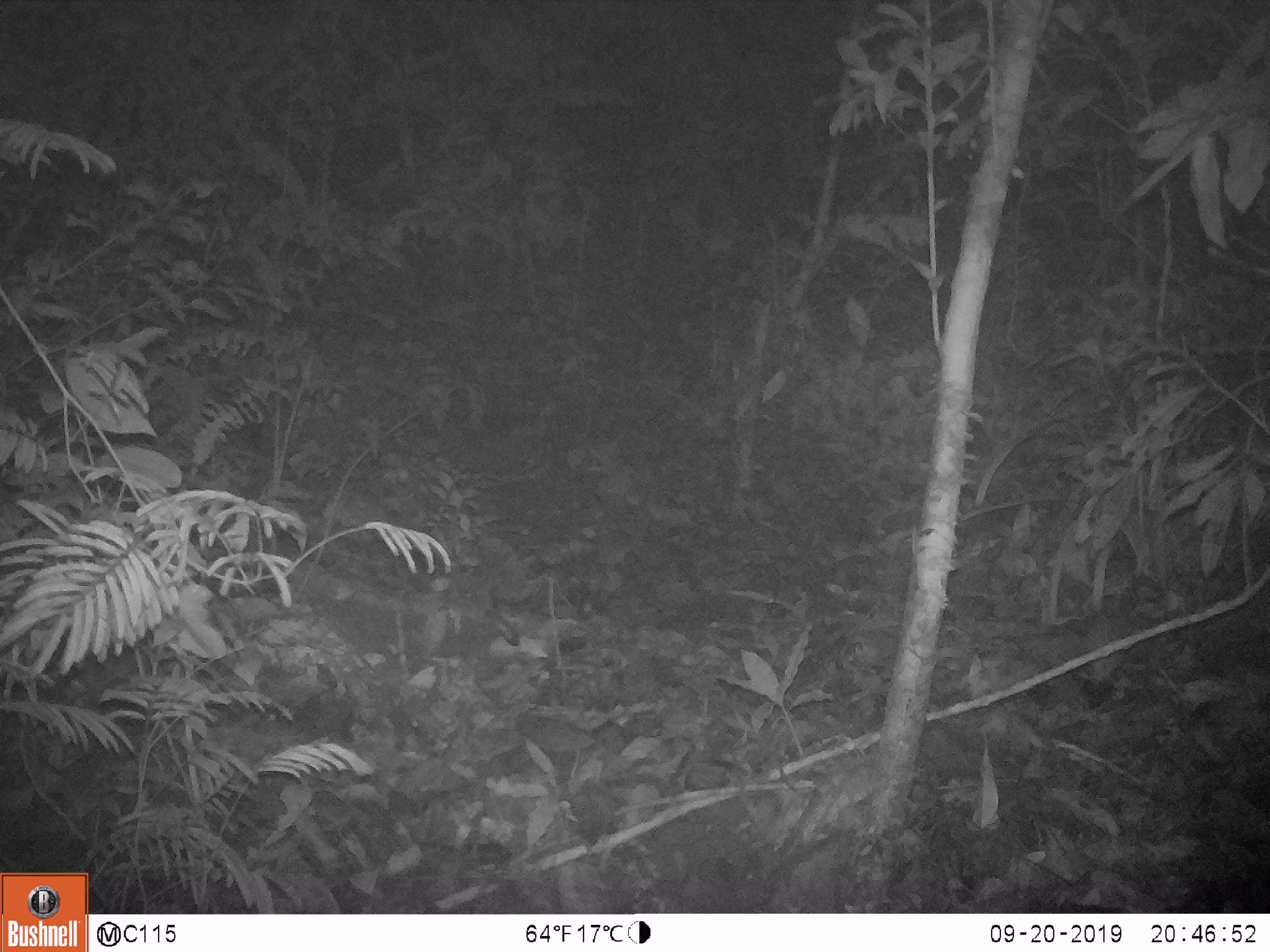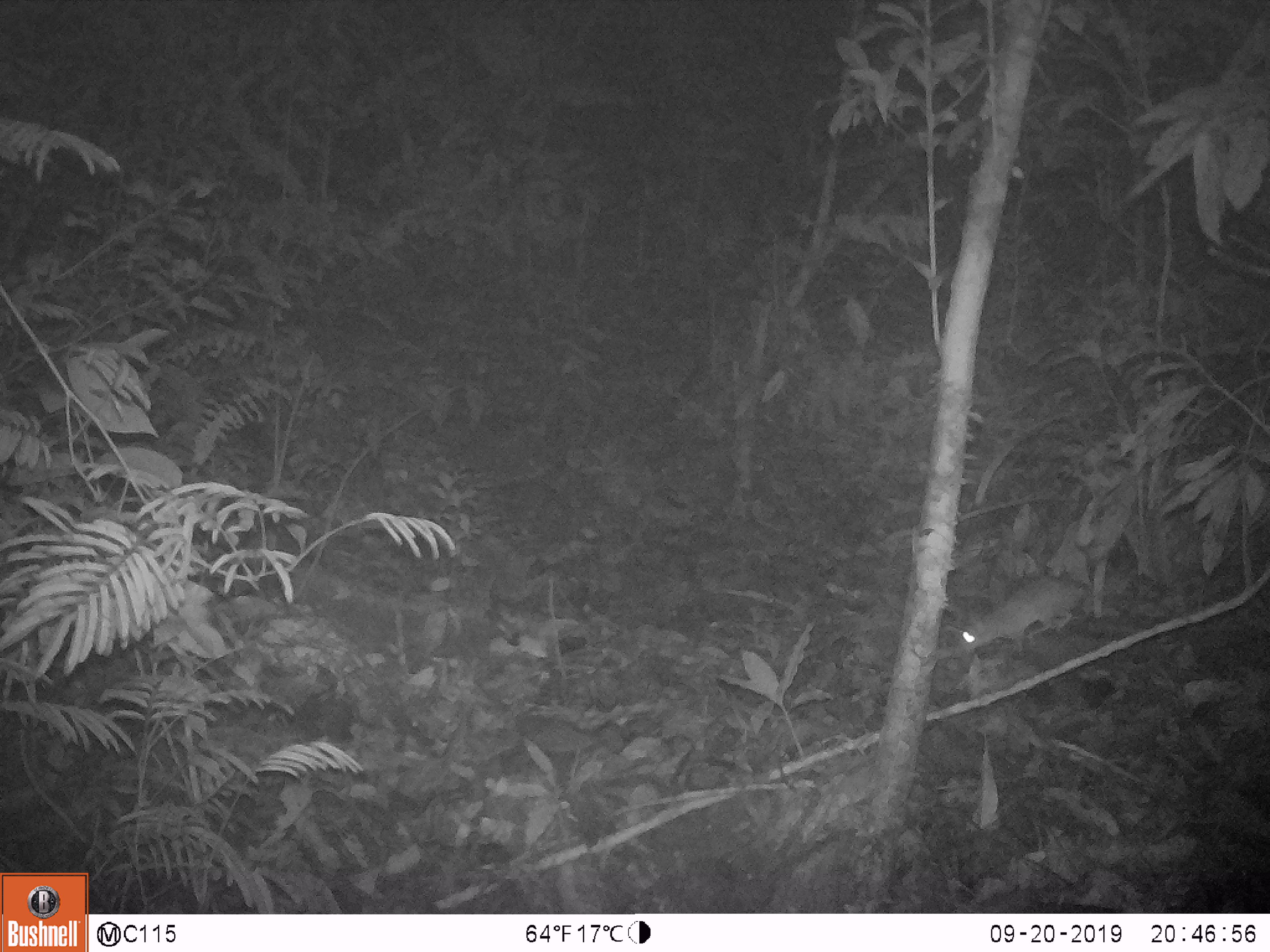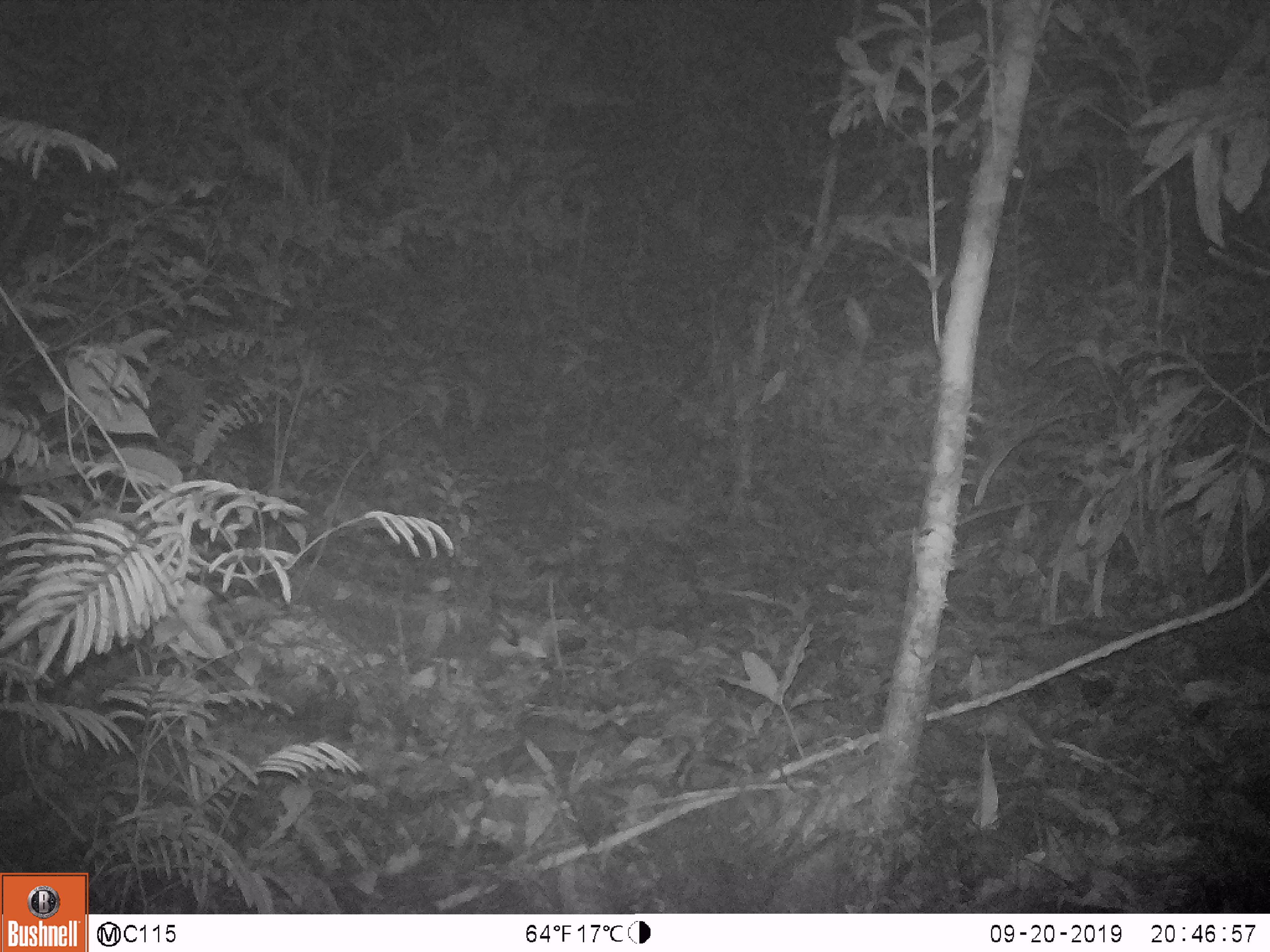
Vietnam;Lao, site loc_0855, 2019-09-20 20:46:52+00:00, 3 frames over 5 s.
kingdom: Animalia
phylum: Chordata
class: Mammalia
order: Rodentia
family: Muridae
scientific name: Muridae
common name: old-world mice and rats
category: unidentified murid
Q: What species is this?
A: Unidentified murid (old-world mice and rats) (Muridae).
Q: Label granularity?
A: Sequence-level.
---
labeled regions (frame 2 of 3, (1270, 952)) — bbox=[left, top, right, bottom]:
unidentified murid: bbox=[955, 573, 1091, 657]